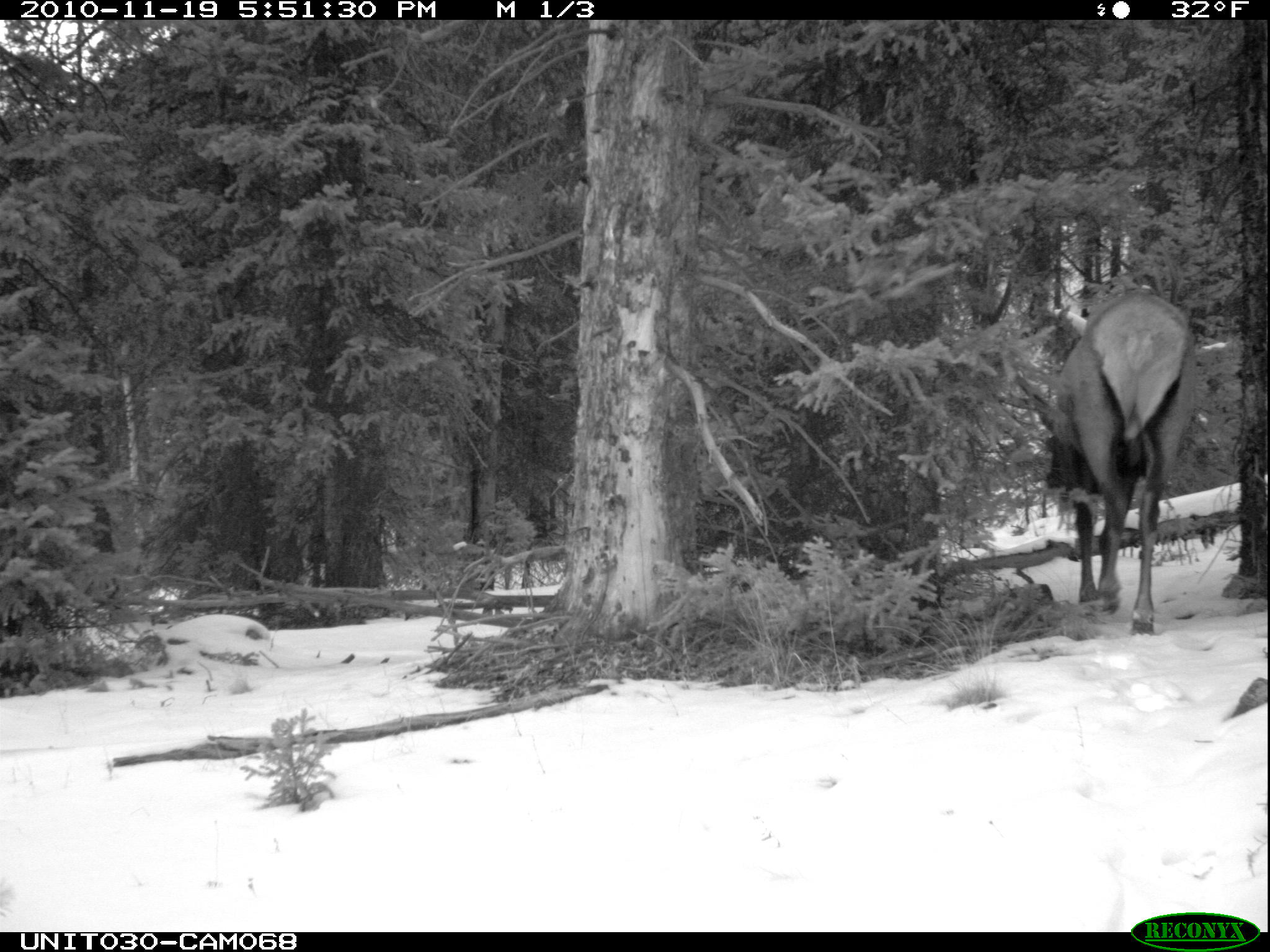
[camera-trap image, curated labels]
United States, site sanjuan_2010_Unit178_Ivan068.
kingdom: Animalia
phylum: Chordata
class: Mammalia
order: Artiodactyla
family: Cervidae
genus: Cervus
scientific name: Cervus elaphus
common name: red deer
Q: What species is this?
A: Cervus elaphus (red deer).